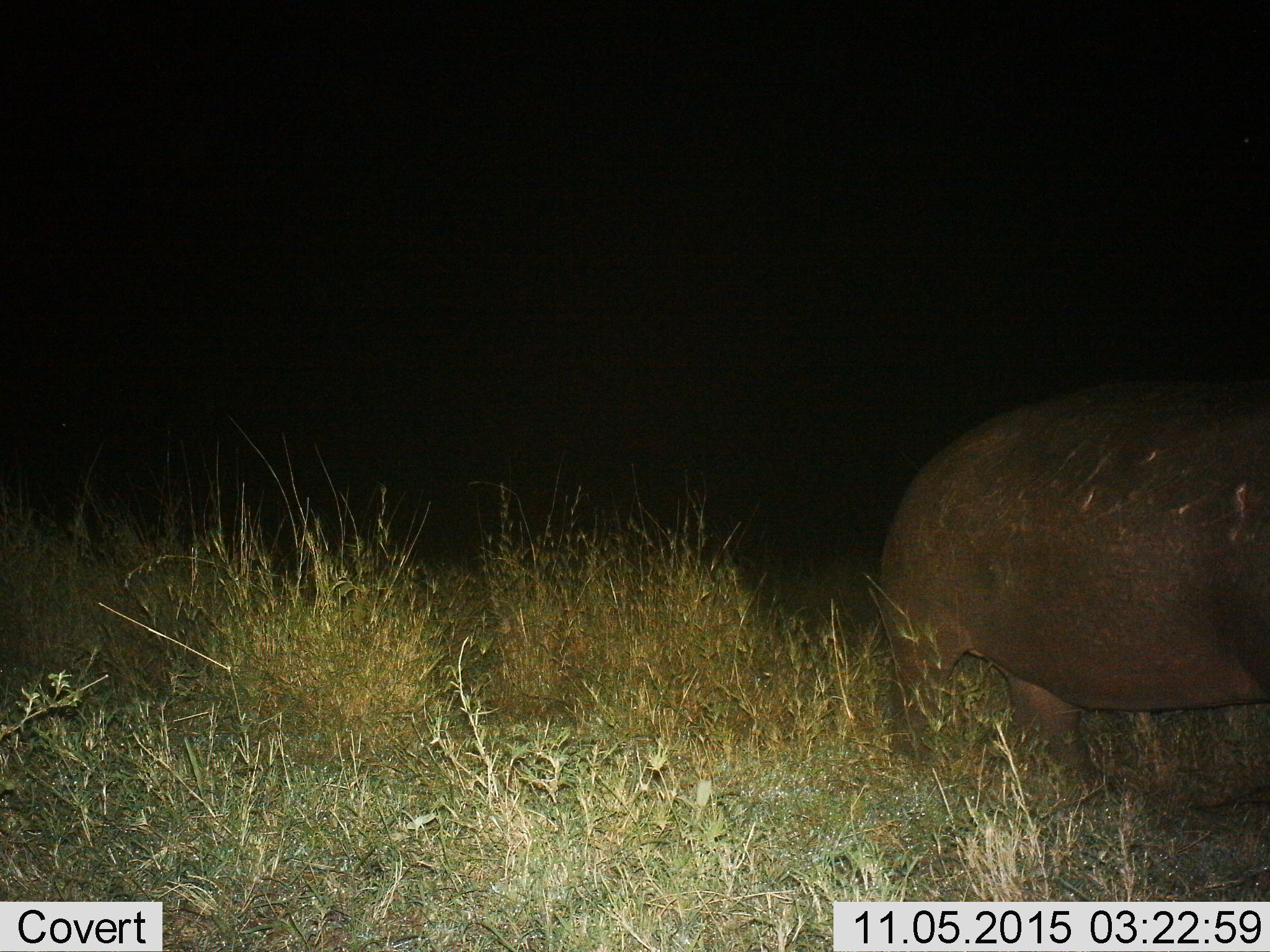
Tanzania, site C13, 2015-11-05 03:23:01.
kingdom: Animalia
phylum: Chordata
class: Mammalia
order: Artiodactyla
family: Hippopotamidae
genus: Hippopotamus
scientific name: Hippopotamus amphibius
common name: hippopotamus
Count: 1.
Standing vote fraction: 65%.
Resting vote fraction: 0%.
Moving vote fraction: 30%.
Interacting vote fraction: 0%.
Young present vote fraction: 0%.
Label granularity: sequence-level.